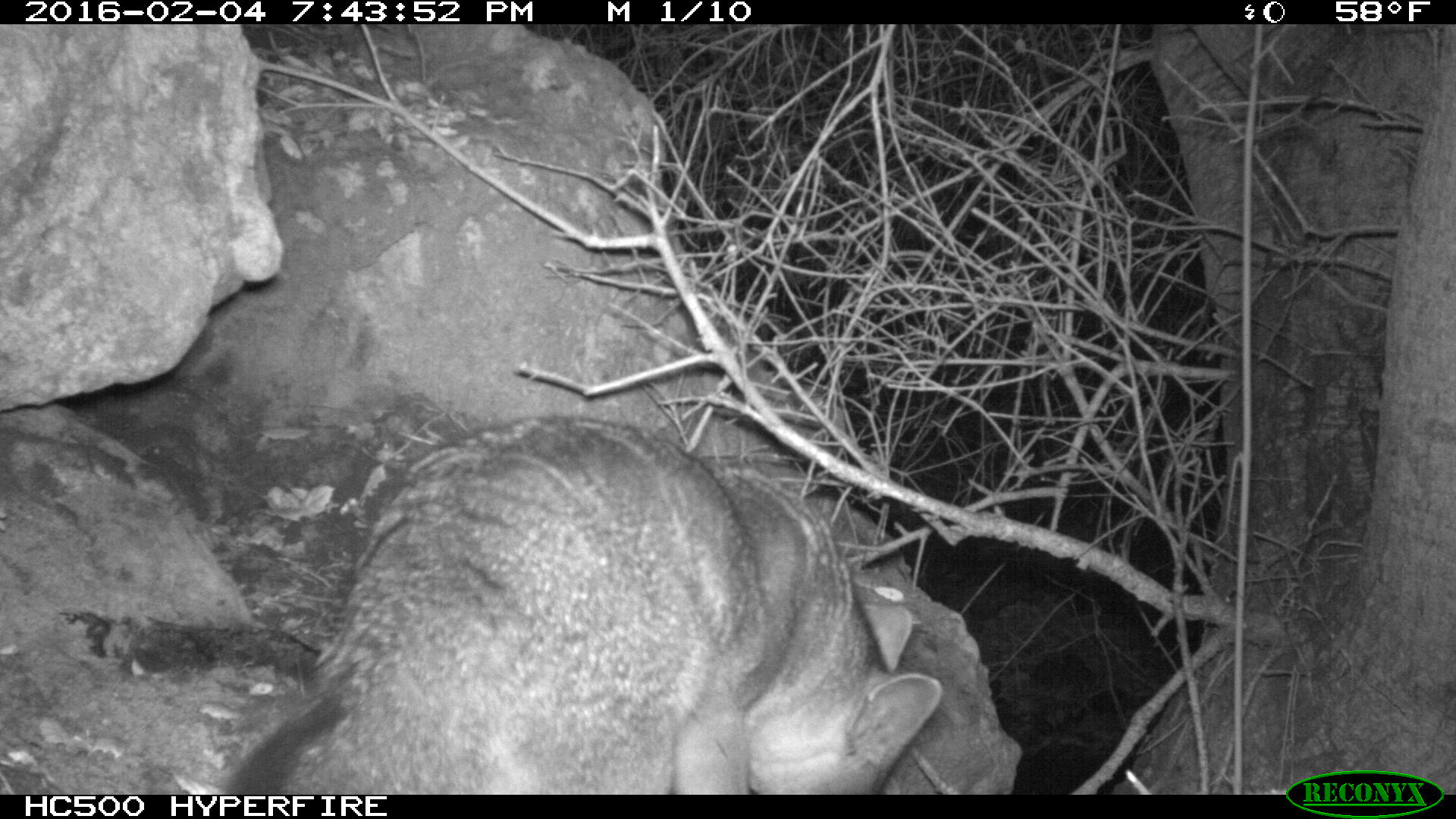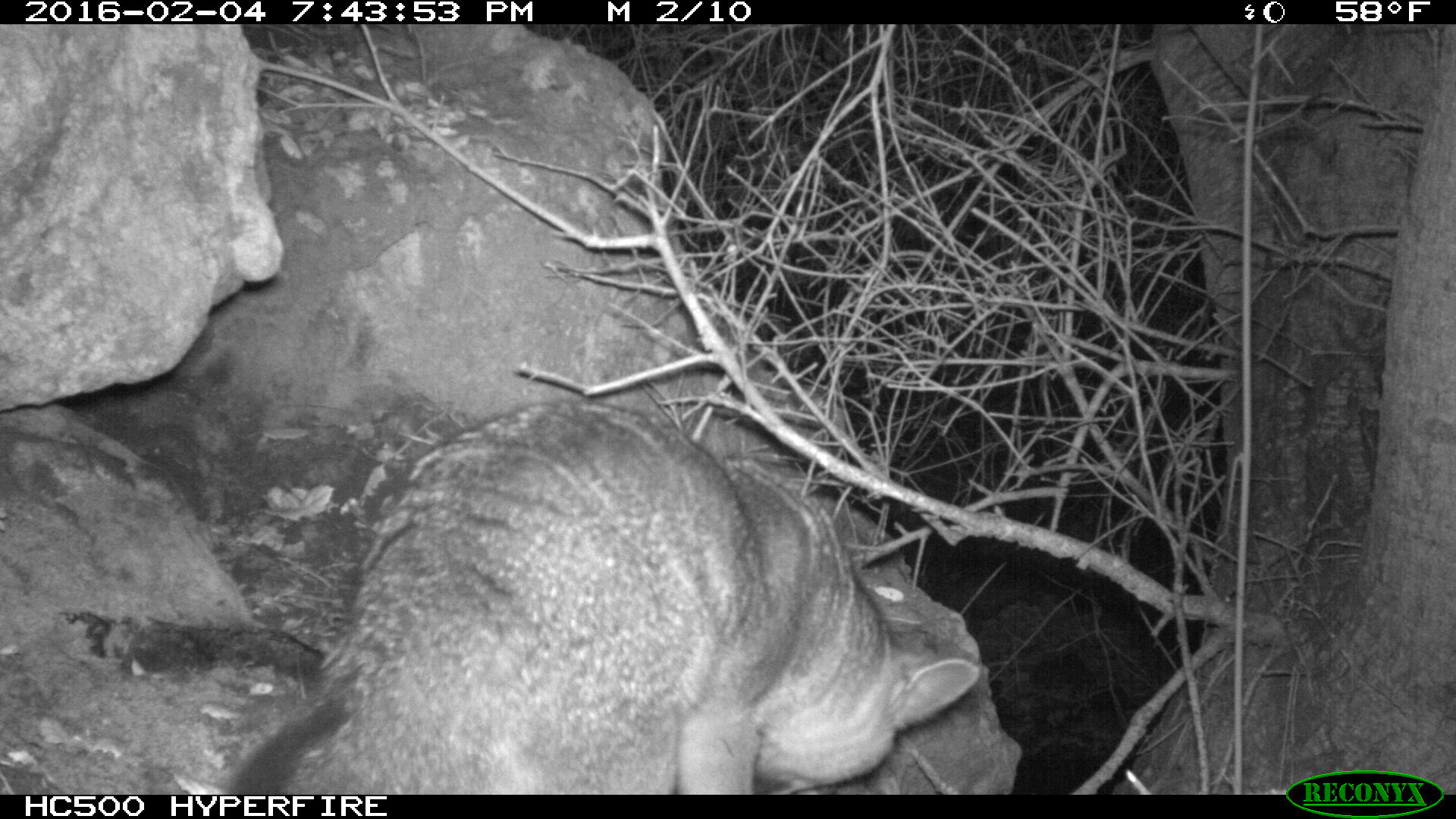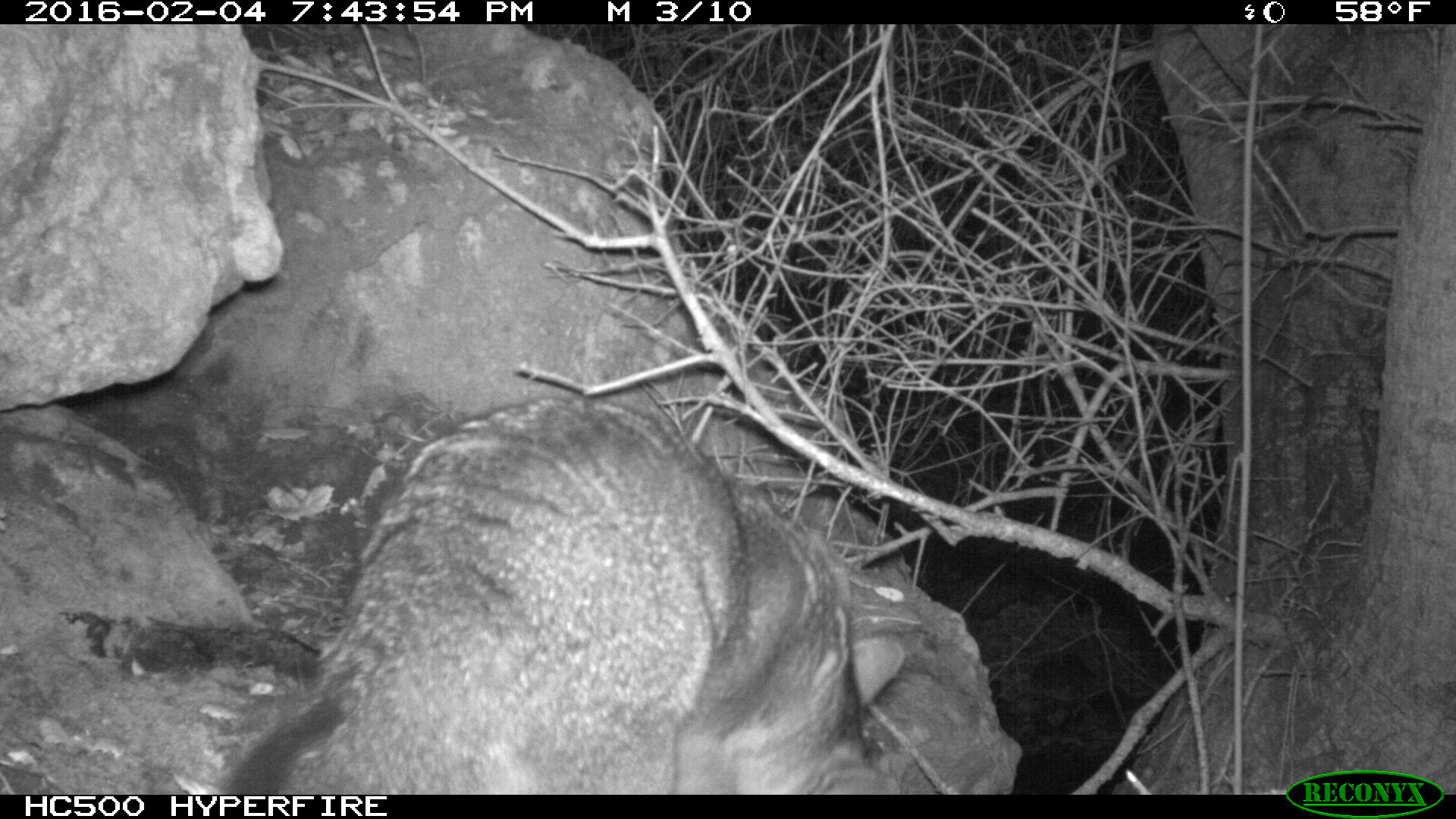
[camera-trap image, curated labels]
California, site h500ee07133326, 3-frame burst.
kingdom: Animalia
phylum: Chordata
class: Mammalia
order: Carnivora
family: Canidae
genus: Urocyon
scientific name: Urocyon littoralis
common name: island fox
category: fox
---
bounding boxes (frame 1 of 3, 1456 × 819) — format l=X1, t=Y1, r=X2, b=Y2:
fox: l=215, t=411, r=944, b=794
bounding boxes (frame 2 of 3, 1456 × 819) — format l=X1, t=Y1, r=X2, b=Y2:
fox: l=224, t=397, r=981, b=793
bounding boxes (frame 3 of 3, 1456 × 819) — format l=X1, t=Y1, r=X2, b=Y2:
fox: l=218, t=389, r=907, b=793